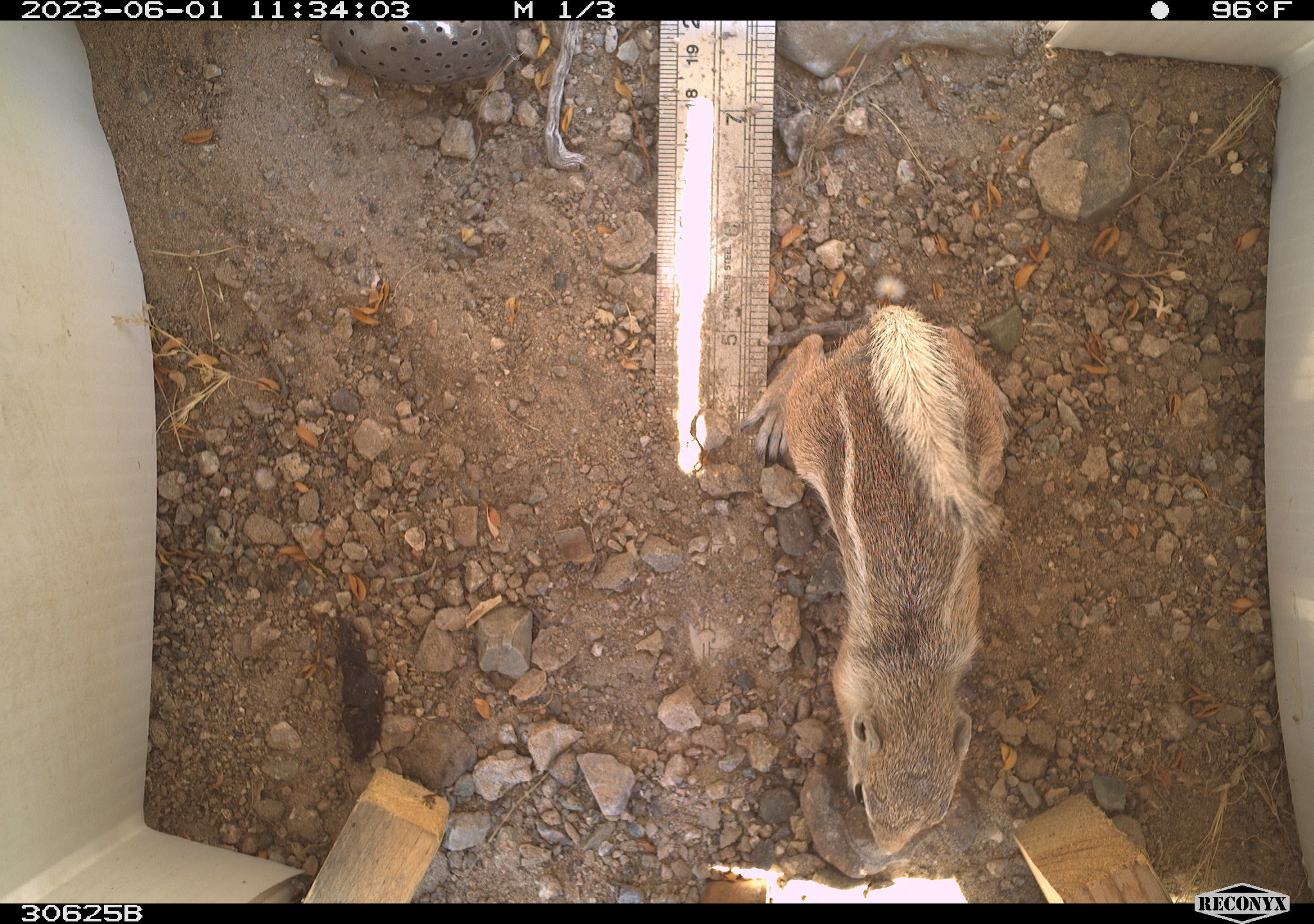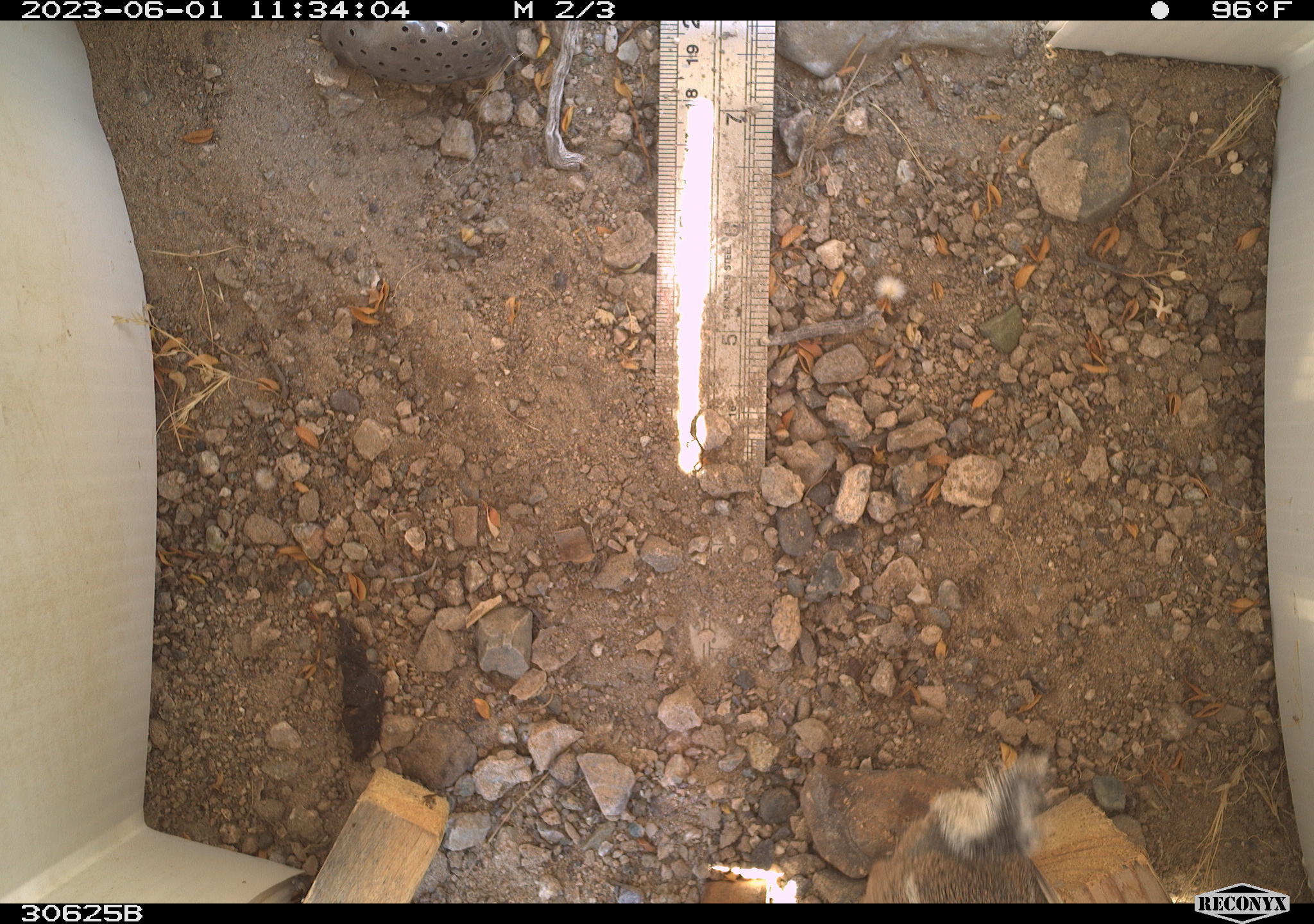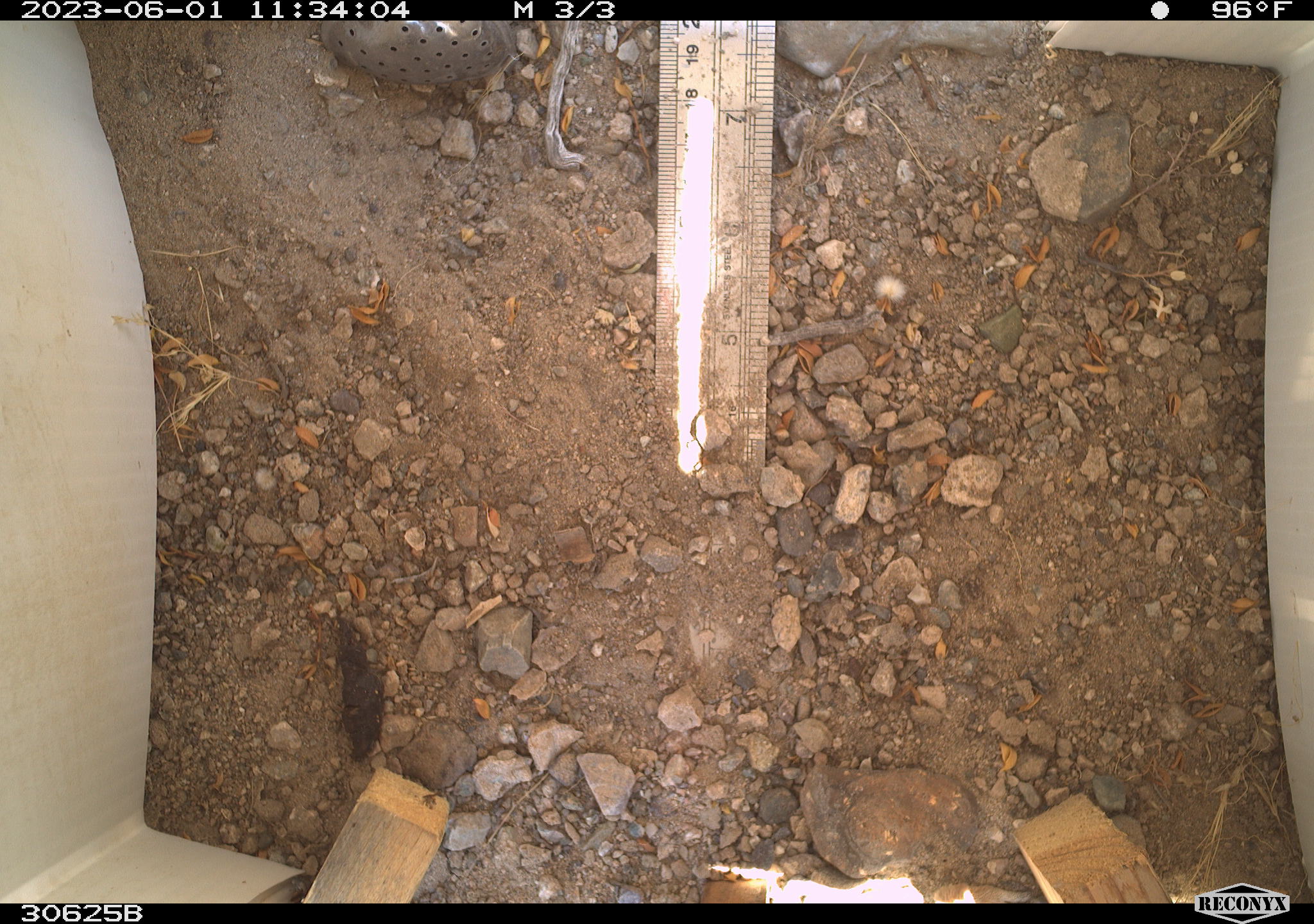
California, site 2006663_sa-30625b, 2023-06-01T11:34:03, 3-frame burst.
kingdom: Animalia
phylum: Chordata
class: Mammalia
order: Rodentia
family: Sciuridae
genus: Ammospermophilus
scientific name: Ammospermophilus leucurus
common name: white-tailed antelope squirrel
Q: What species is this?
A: White-tailed antelope squirrel (Ammospermophilus leucurus).